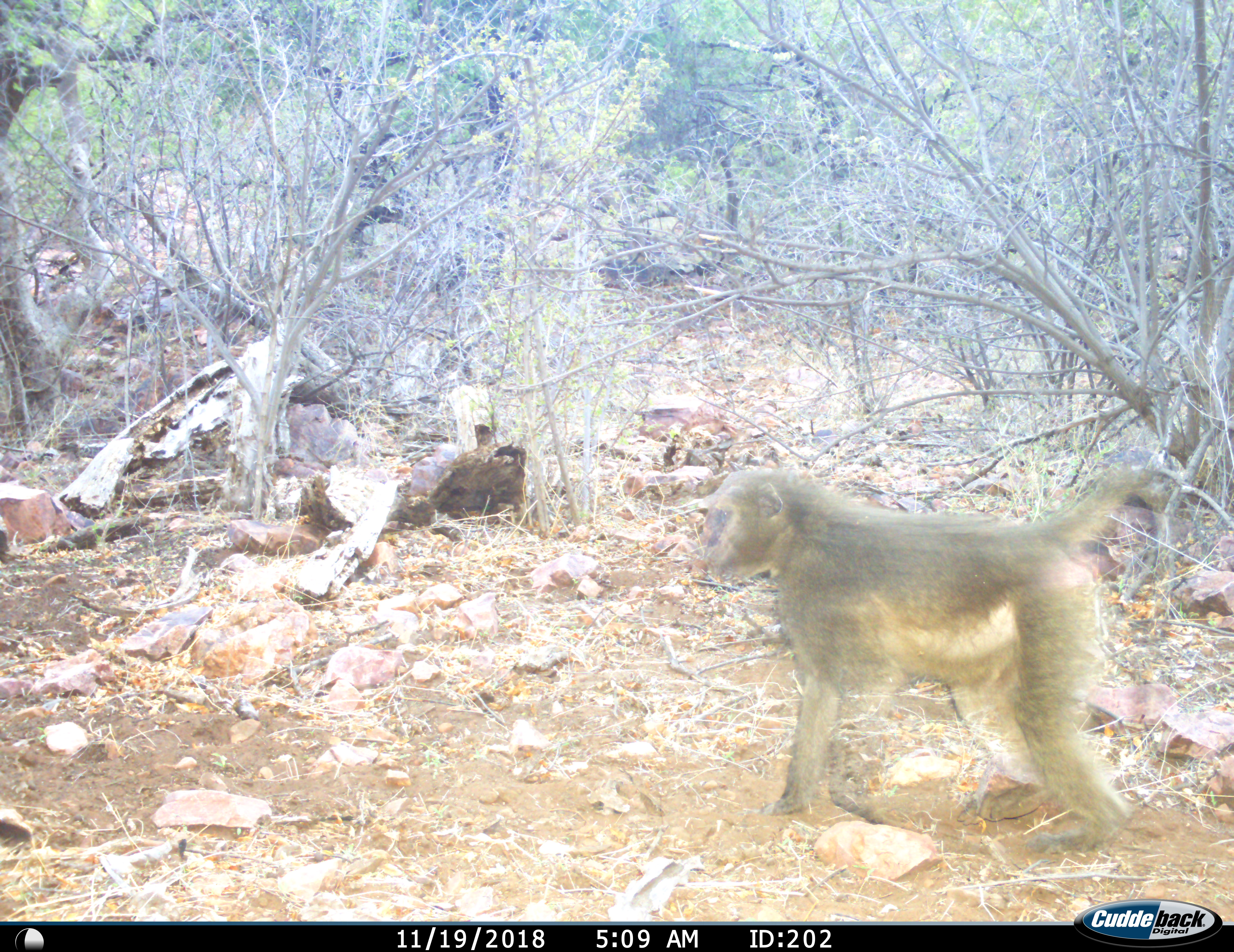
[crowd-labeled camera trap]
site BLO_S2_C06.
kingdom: Animalia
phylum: Chordata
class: Mammalia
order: Primates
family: Cercopithecidae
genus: Papio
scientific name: Papio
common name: baboon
Baboon (Papio), count 1. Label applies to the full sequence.